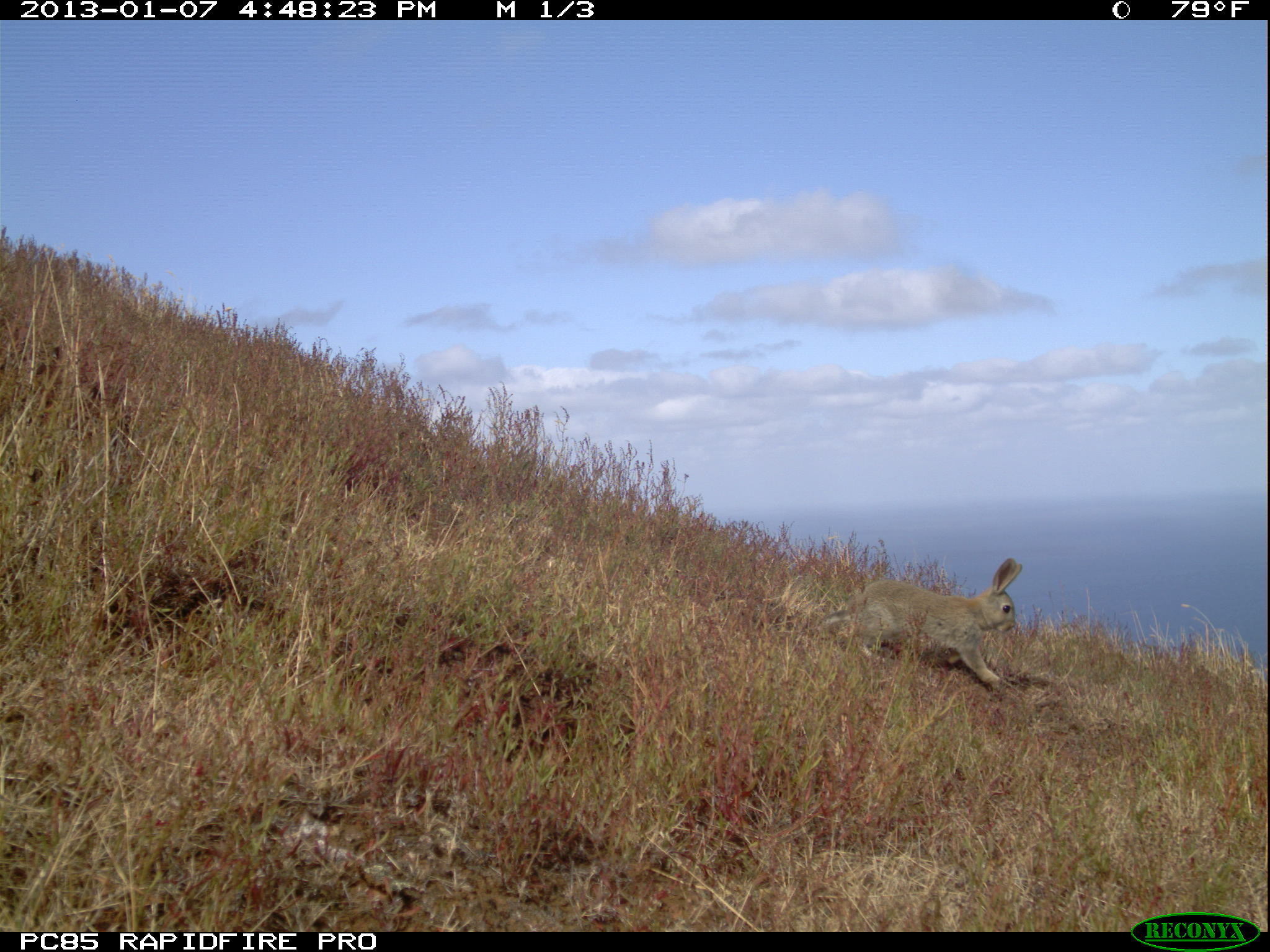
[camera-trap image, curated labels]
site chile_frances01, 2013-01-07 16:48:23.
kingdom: Animalia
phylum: Chordata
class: Mammalia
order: Lagomorpha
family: Leporidae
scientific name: Leporidae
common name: rabbits and hares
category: rabbit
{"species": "rabbit (rabbits and hares) (Leporidae)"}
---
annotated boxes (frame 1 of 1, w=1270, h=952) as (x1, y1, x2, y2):
rabbit: (809, 557, 1024, 696)